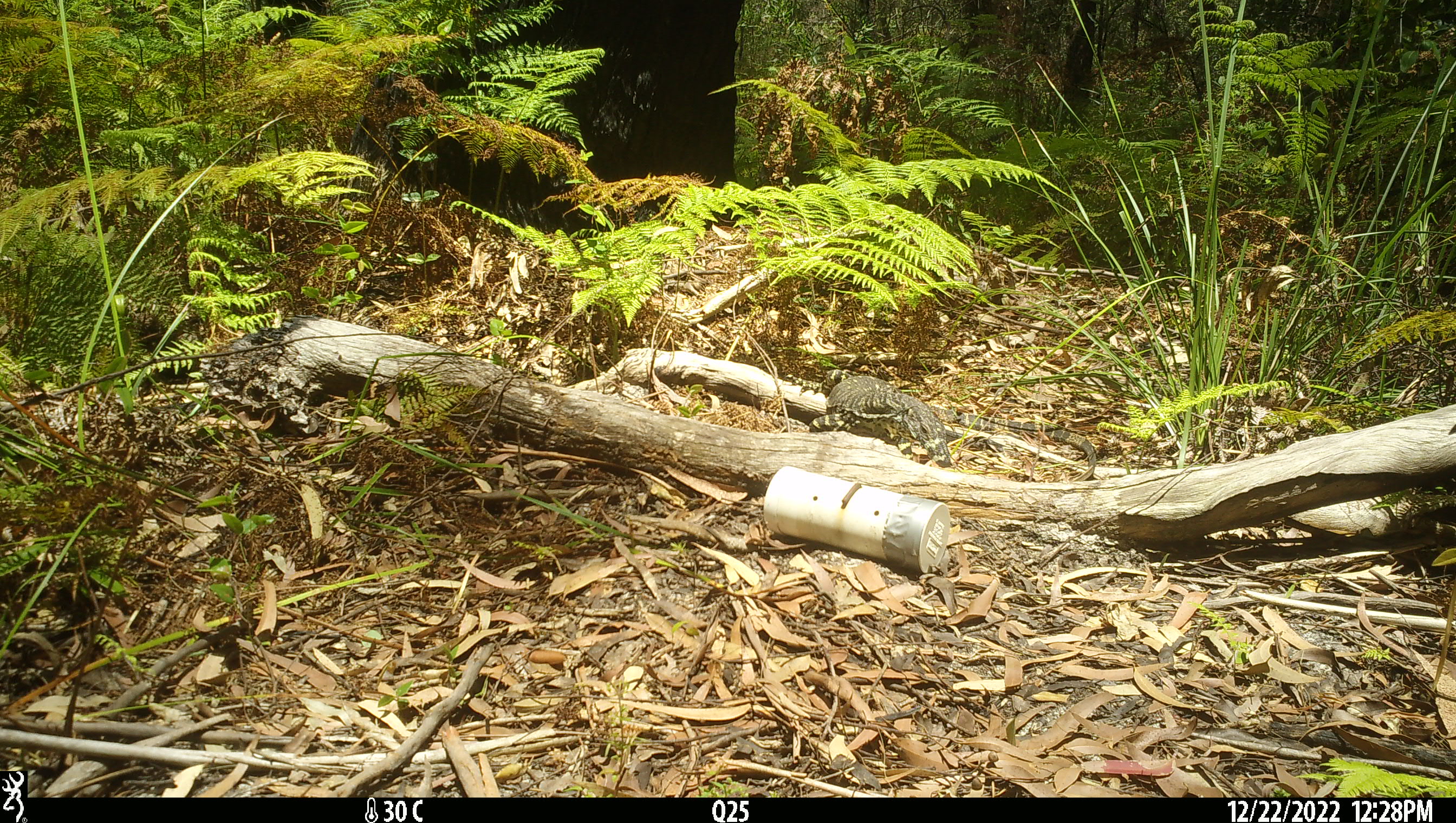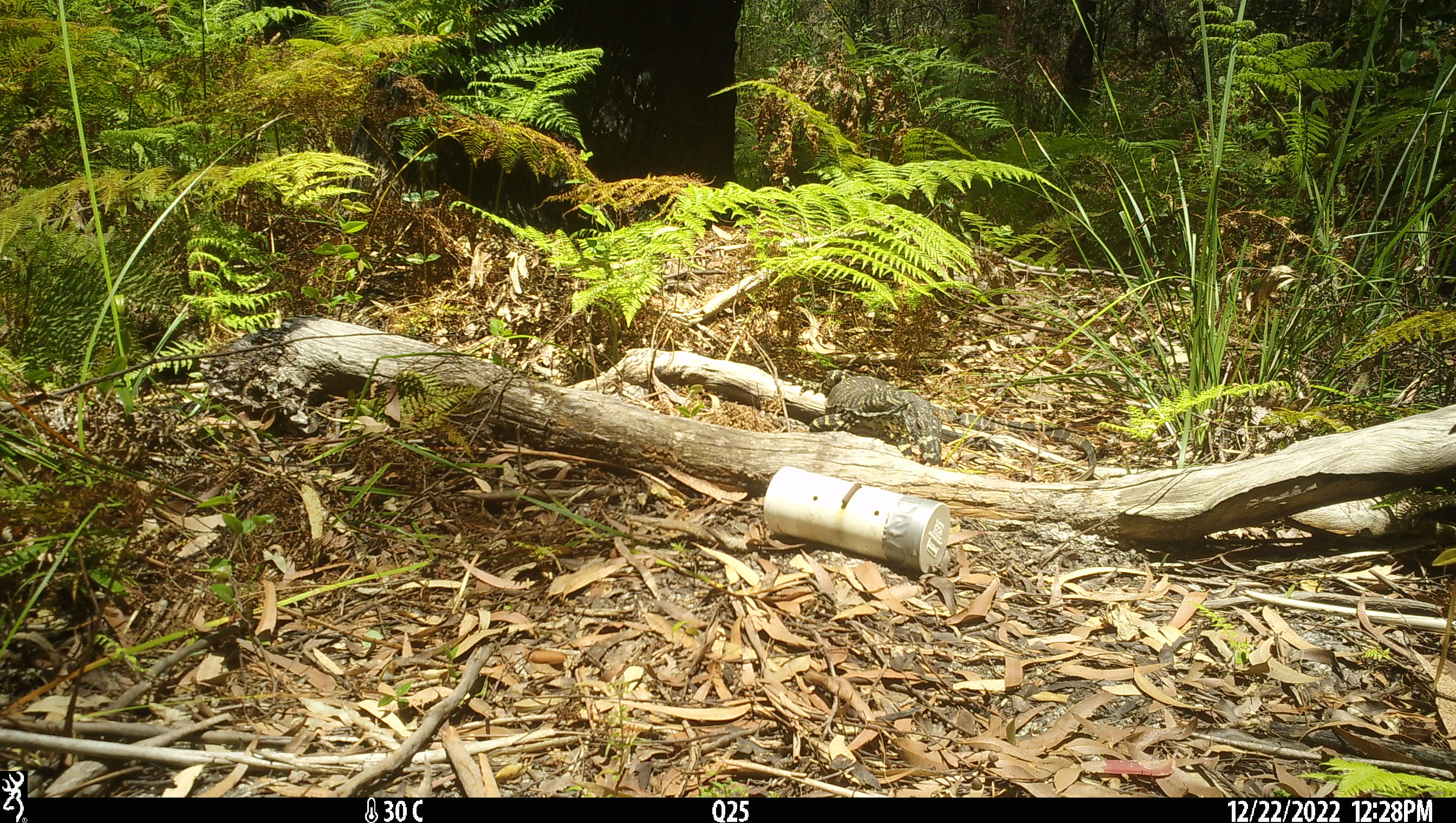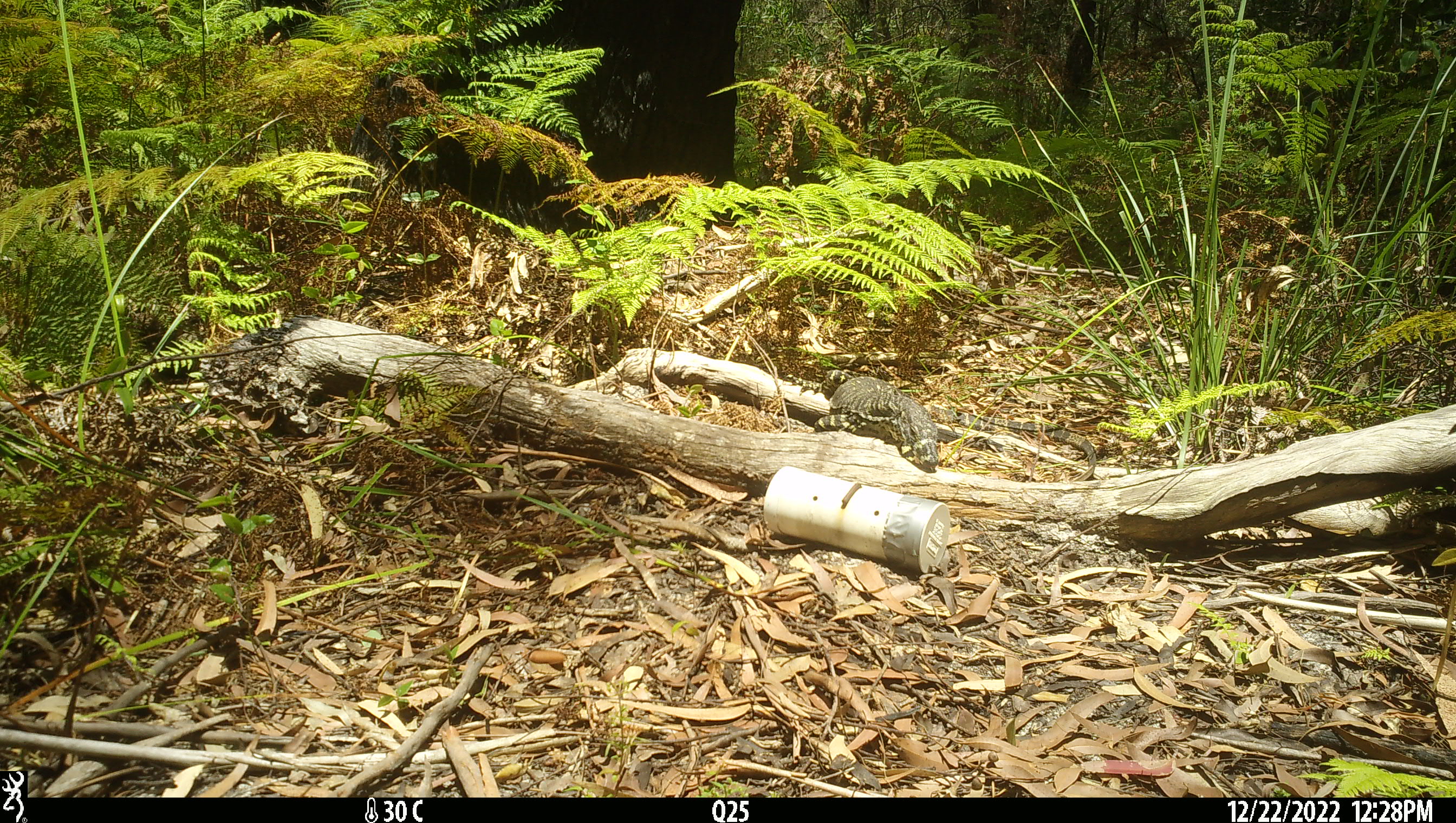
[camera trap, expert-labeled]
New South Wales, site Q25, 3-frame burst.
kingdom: Animalia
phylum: Chordata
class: Reptilia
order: Squamata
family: Varanidae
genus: Varanus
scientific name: Varanus varius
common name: lace monitor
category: goanna